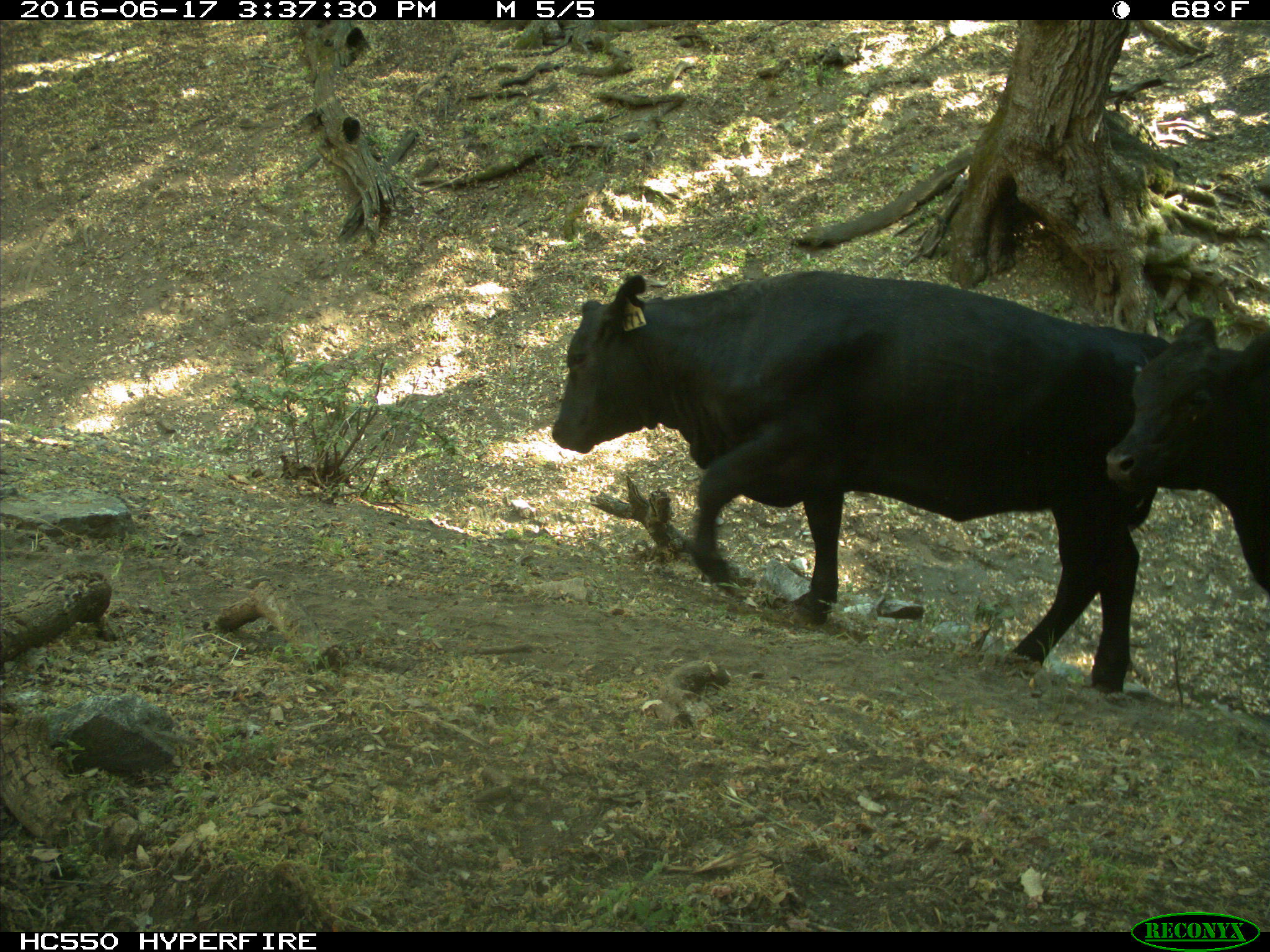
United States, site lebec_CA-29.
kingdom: Animalia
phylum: Chordata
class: Mammalia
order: Artiodactyla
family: Bovidae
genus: Bos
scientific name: Bos taurus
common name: domestic cow